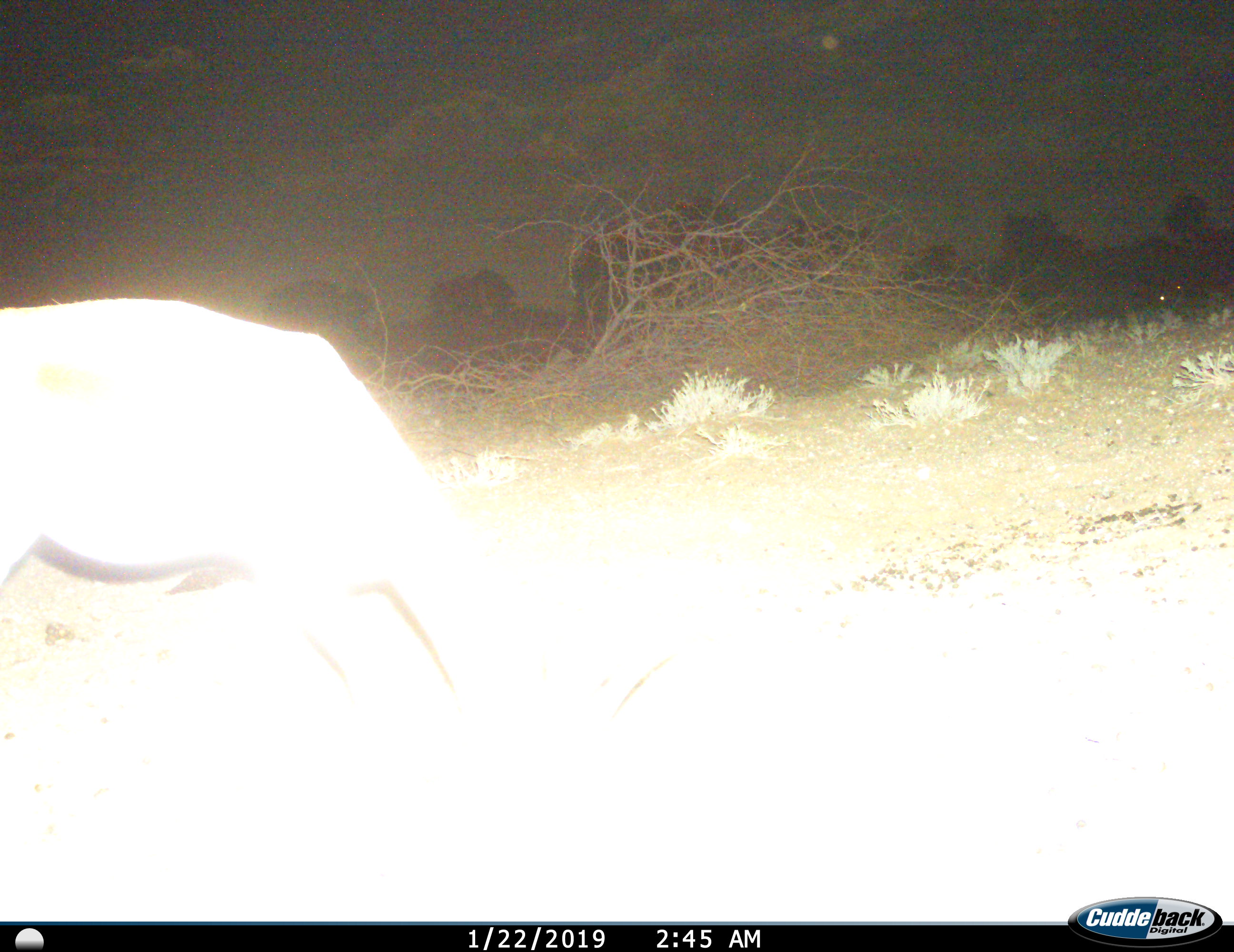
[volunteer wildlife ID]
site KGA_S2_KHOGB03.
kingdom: Animalia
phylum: Chordata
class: Mammalia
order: Artiodactyla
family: Bovidae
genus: Antidorcas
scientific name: Antidorcas marsupialis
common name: springbok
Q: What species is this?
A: Springbok (Antidorcas marsupialis).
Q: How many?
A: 1.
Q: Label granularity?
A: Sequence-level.